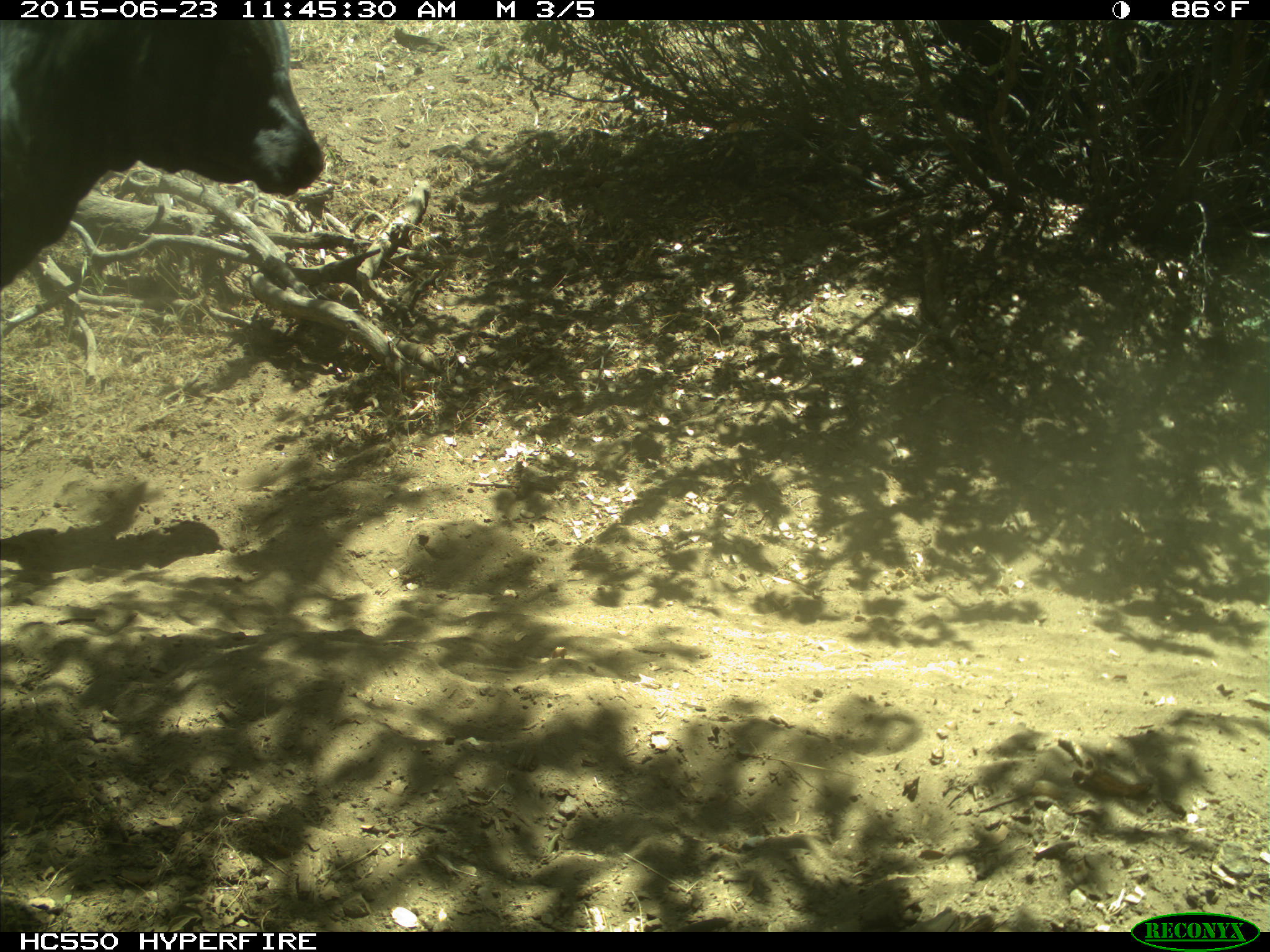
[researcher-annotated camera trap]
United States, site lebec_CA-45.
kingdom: Animalia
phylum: Chordata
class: Mammalia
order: Artiodactyla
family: Bovidae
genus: Bos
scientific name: Bos taurus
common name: domestic cow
Bos taurus (domestic cow).